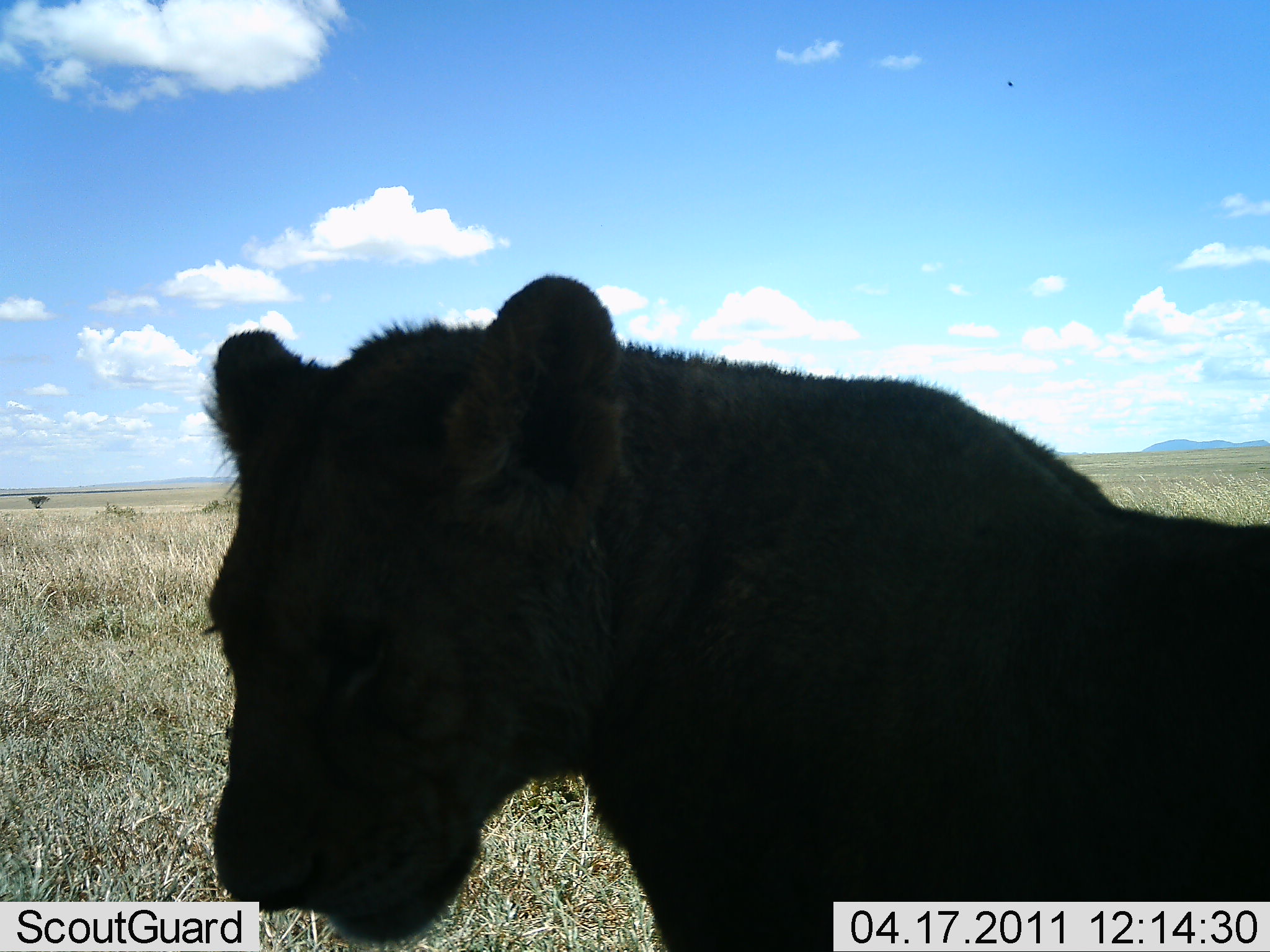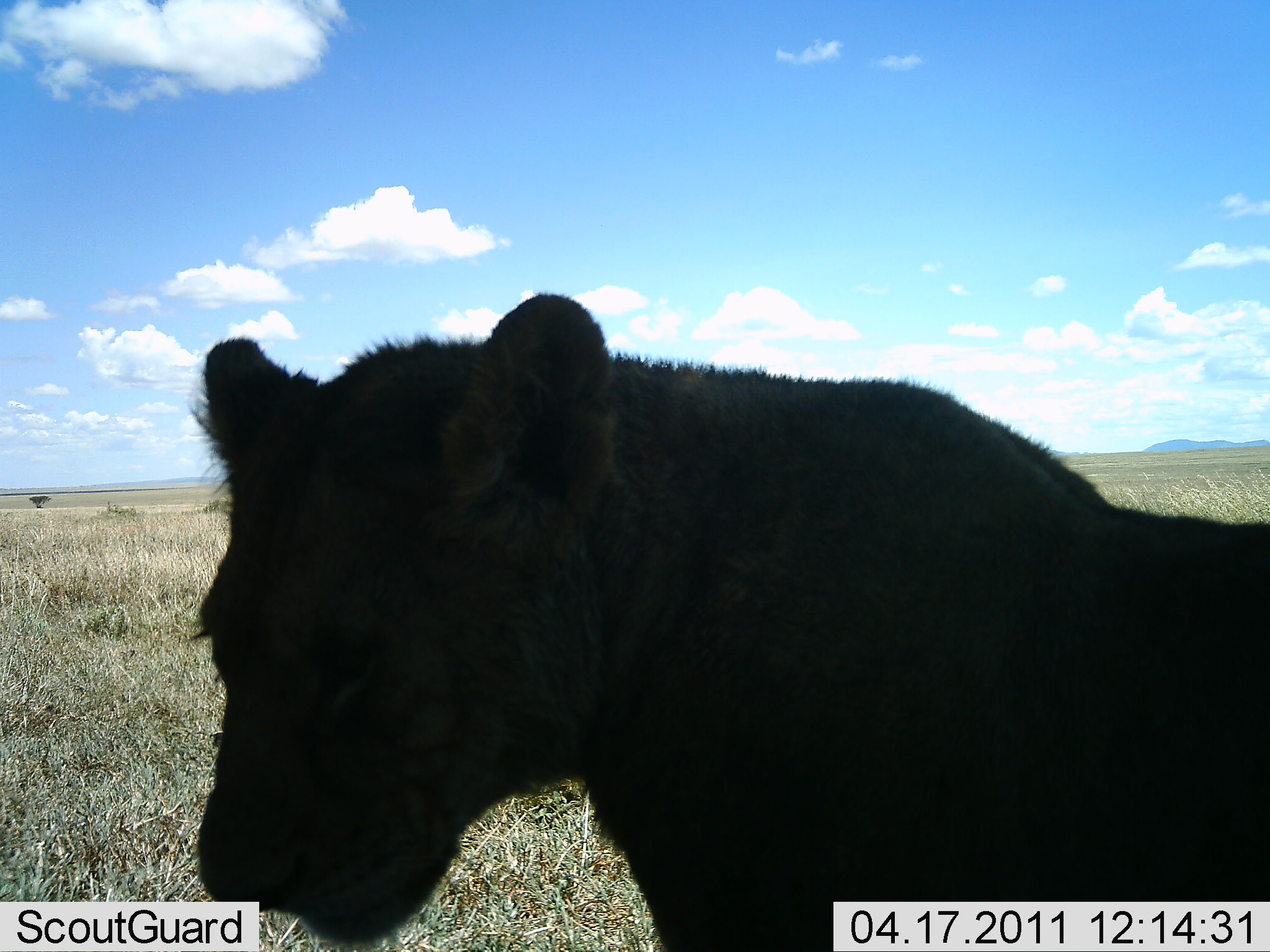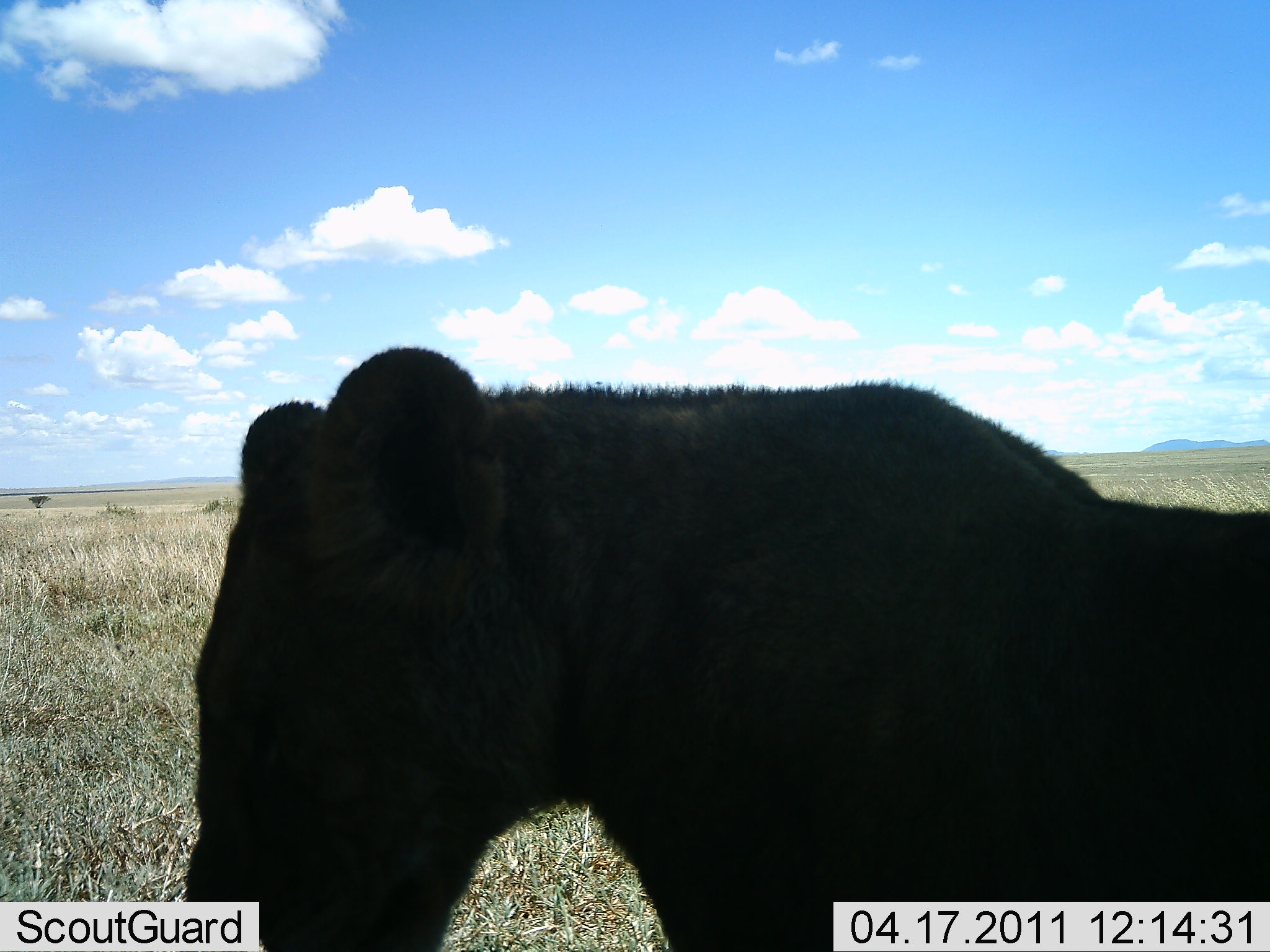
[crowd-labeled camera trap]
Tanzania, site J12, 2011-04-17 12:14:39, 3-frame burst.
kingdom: Animalia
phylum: Chordata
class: Mammalia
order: Carnivora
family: Felidae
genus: Panthera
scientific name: Panthera leo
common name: lion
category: lionfemale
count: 1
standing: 69%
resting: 31%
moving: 8%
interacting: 0%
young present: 0%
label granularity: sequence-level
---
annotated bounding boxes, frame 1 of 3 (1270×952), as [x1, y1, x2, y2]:
animal: [200, 270, 1268, 950]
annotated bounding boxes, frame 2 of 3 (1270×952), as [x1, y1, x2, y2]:
animal: [190, 288, 1268, 950]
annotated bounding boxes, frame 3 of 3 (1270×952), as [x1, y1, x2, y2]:
animal: [185, 344, 1268, 950]